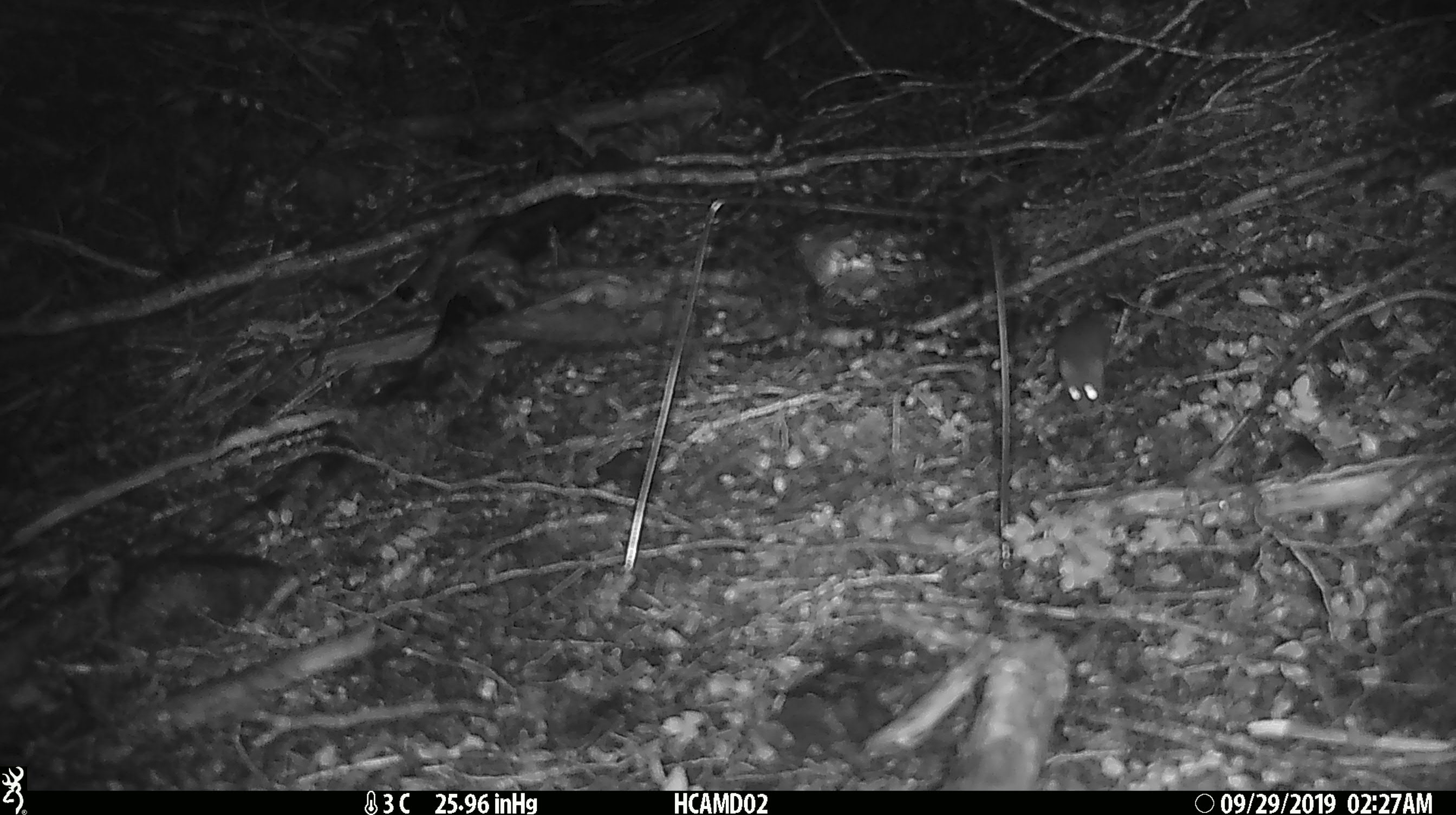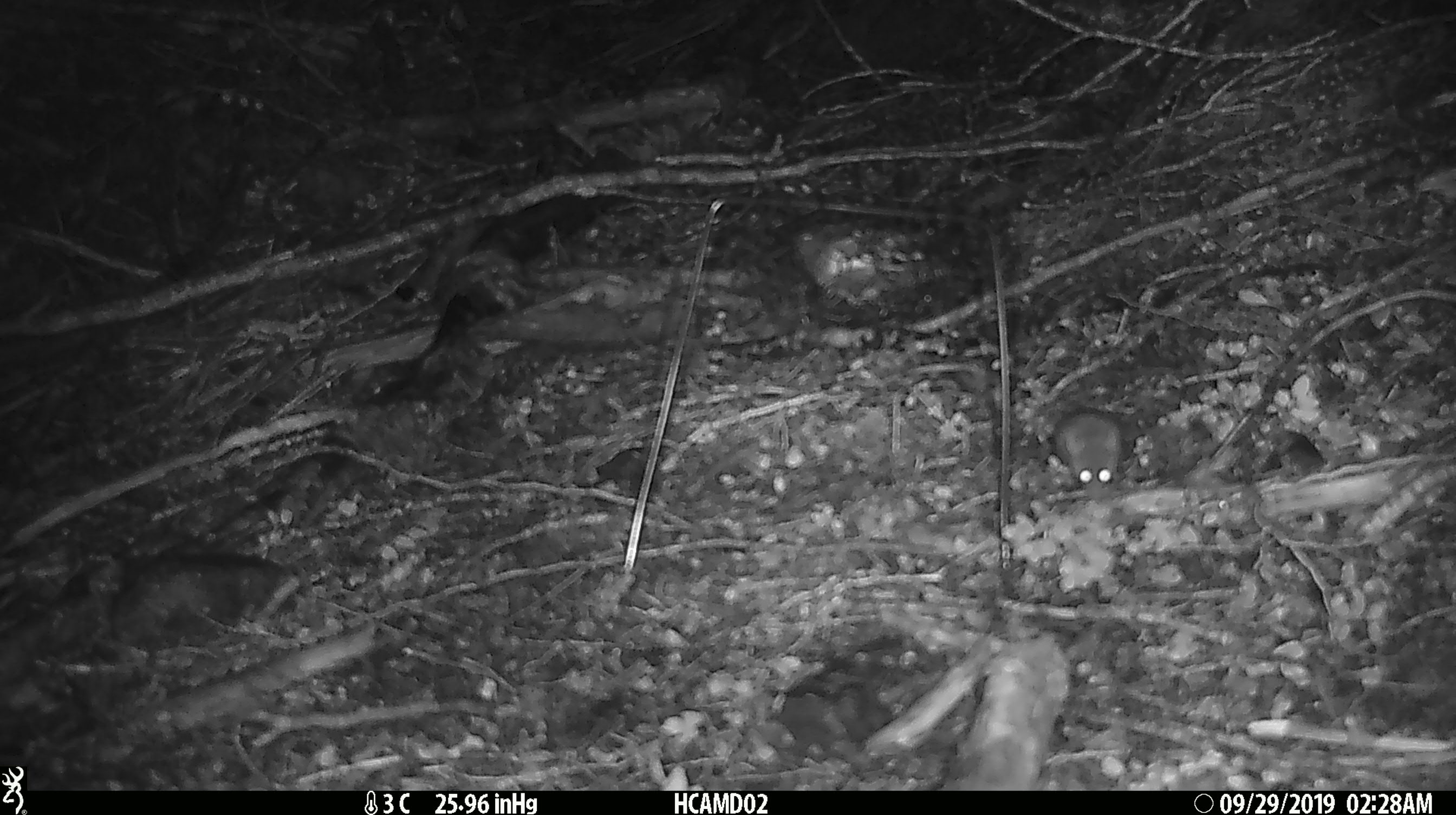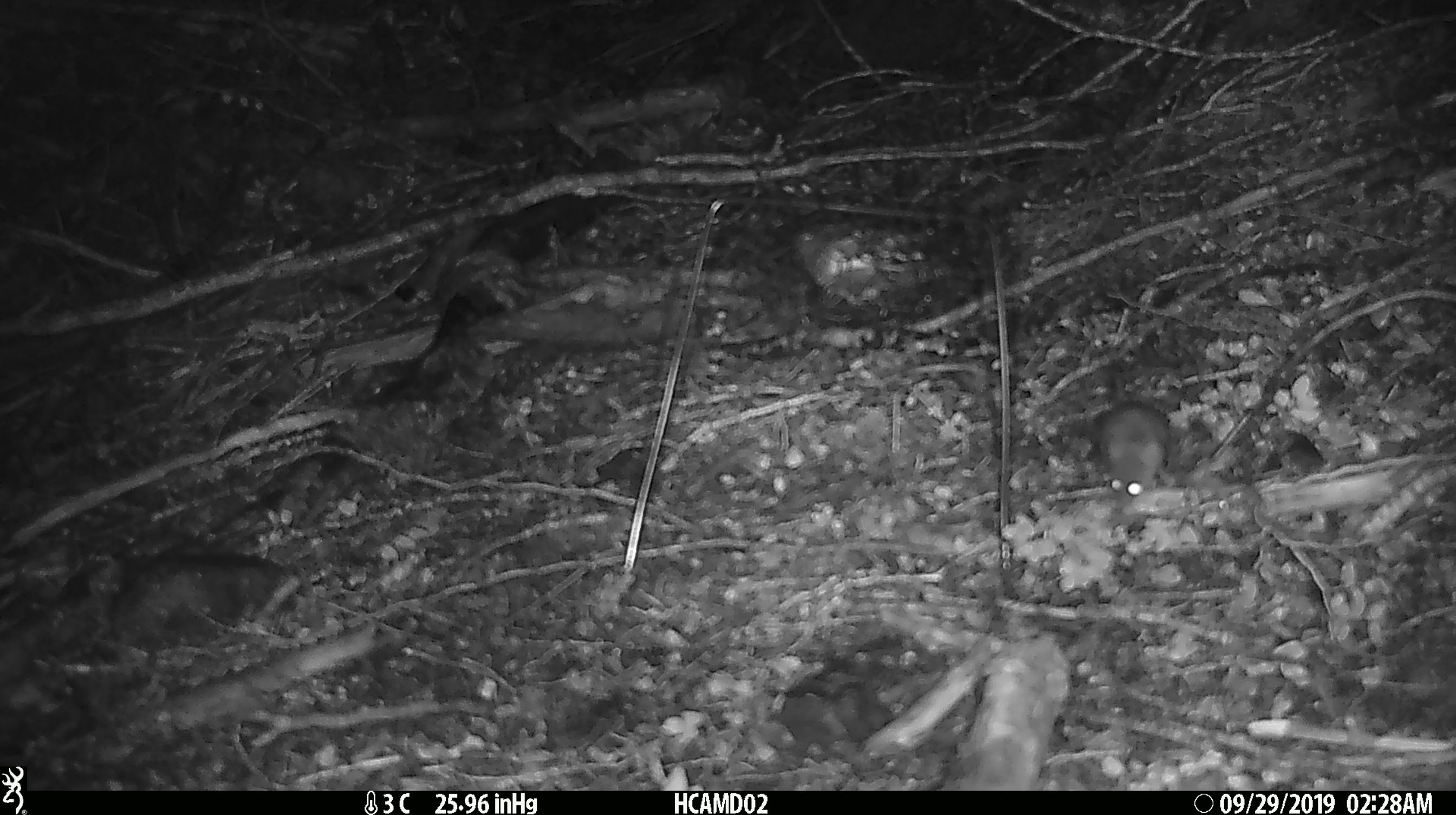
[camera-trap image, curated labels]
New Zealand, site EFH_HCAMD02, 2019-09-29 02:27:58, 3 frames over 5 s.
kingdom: Animalia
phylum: Chordata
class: Mammalia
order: Rodentia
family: Muridae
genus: Mus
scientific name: Mus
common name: mouse